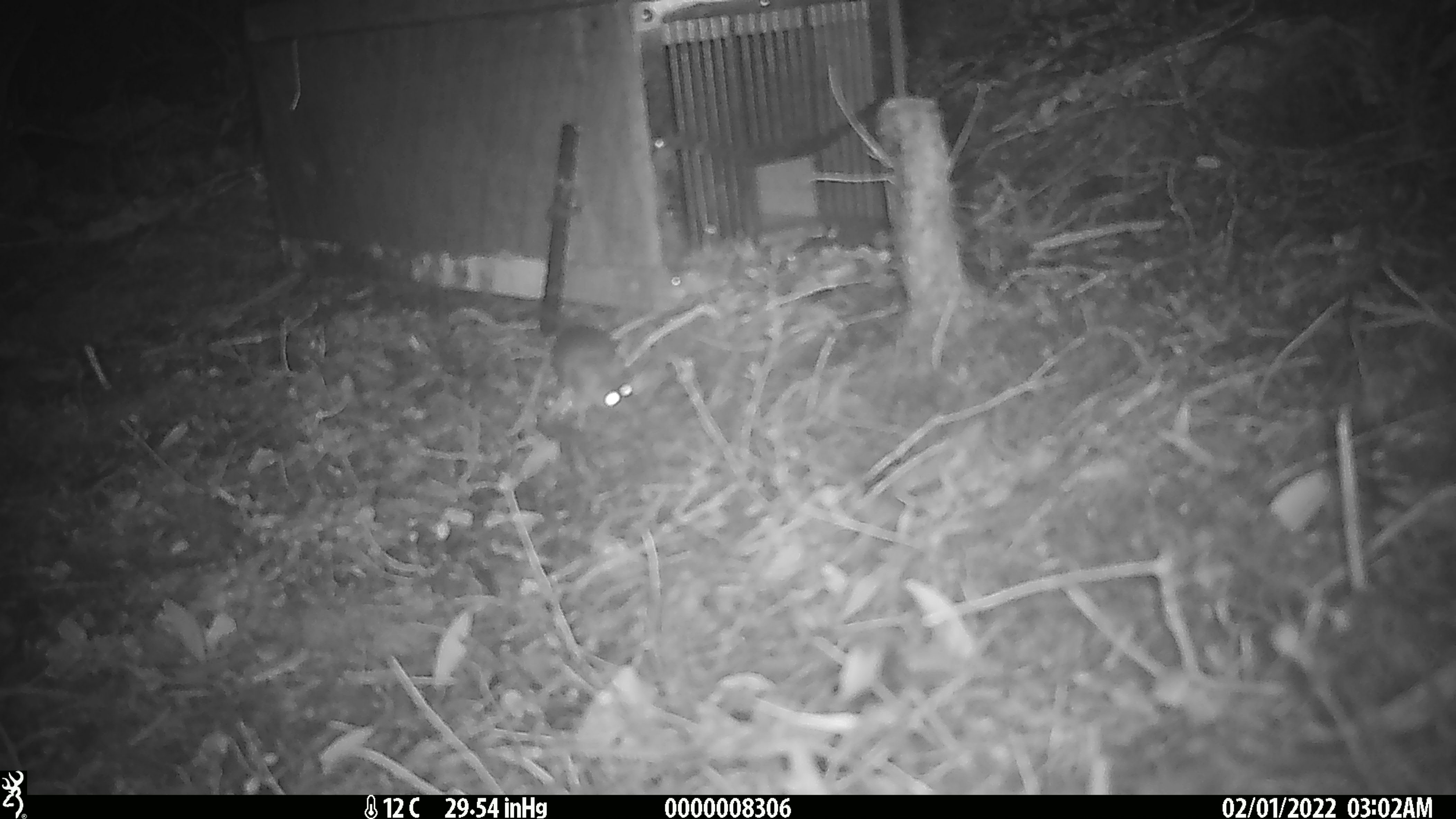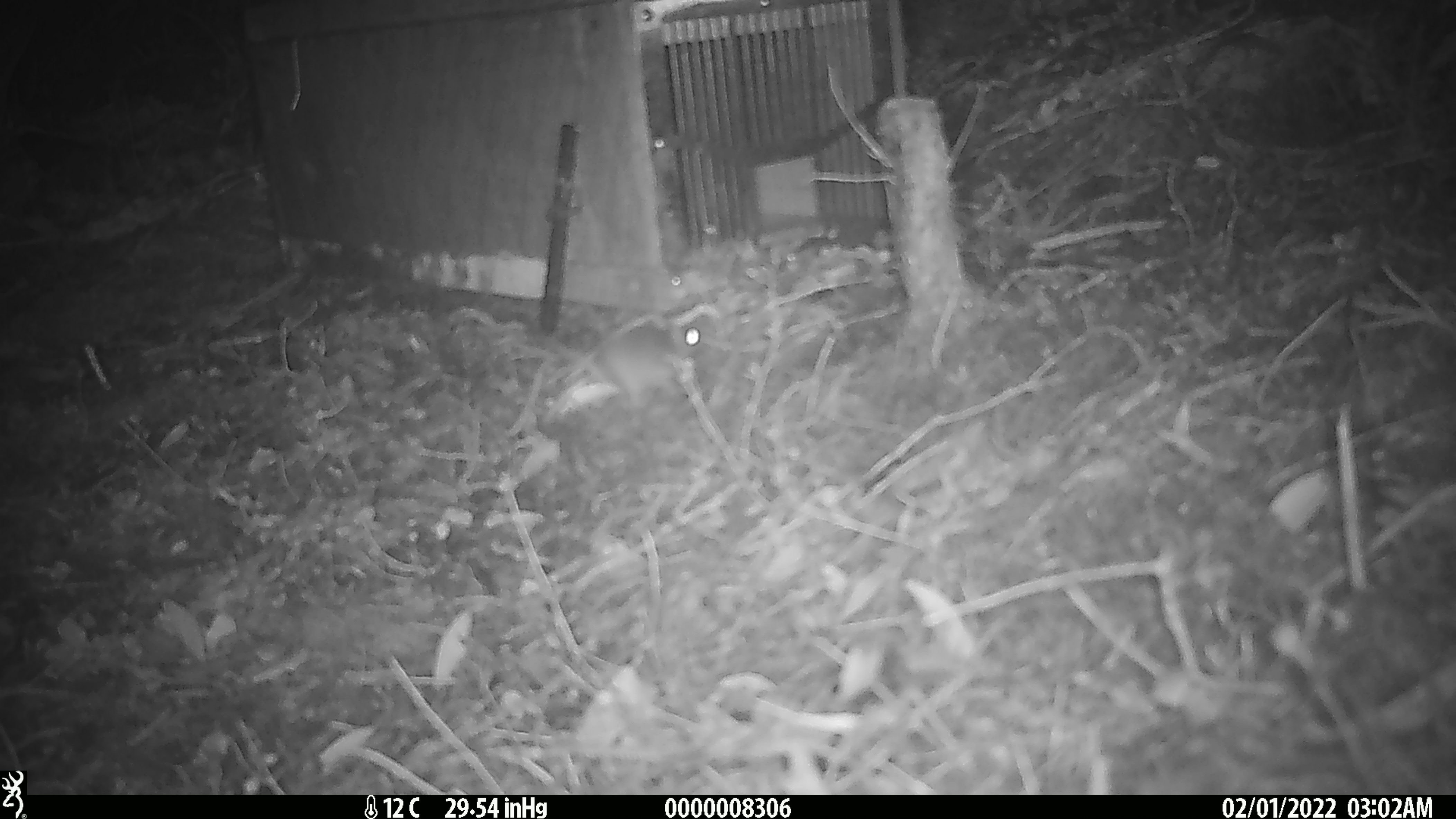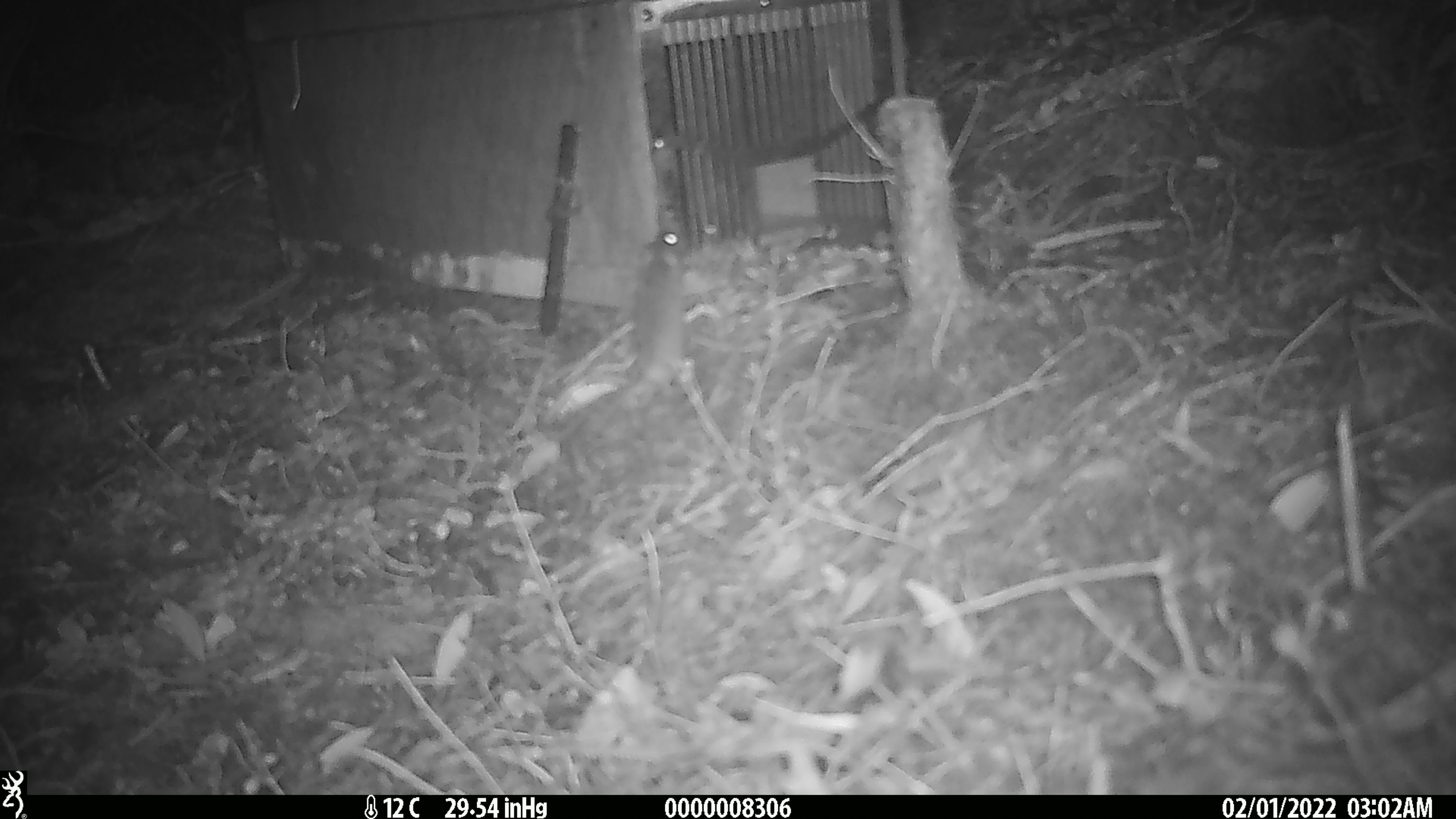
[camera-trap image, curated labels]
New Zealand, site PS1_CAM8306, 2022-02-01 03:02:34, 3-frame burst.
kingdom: Animalia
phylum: Chordata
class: Mammalia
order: Rodentia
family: Muridae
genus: Mus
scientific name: Mus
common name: mouse